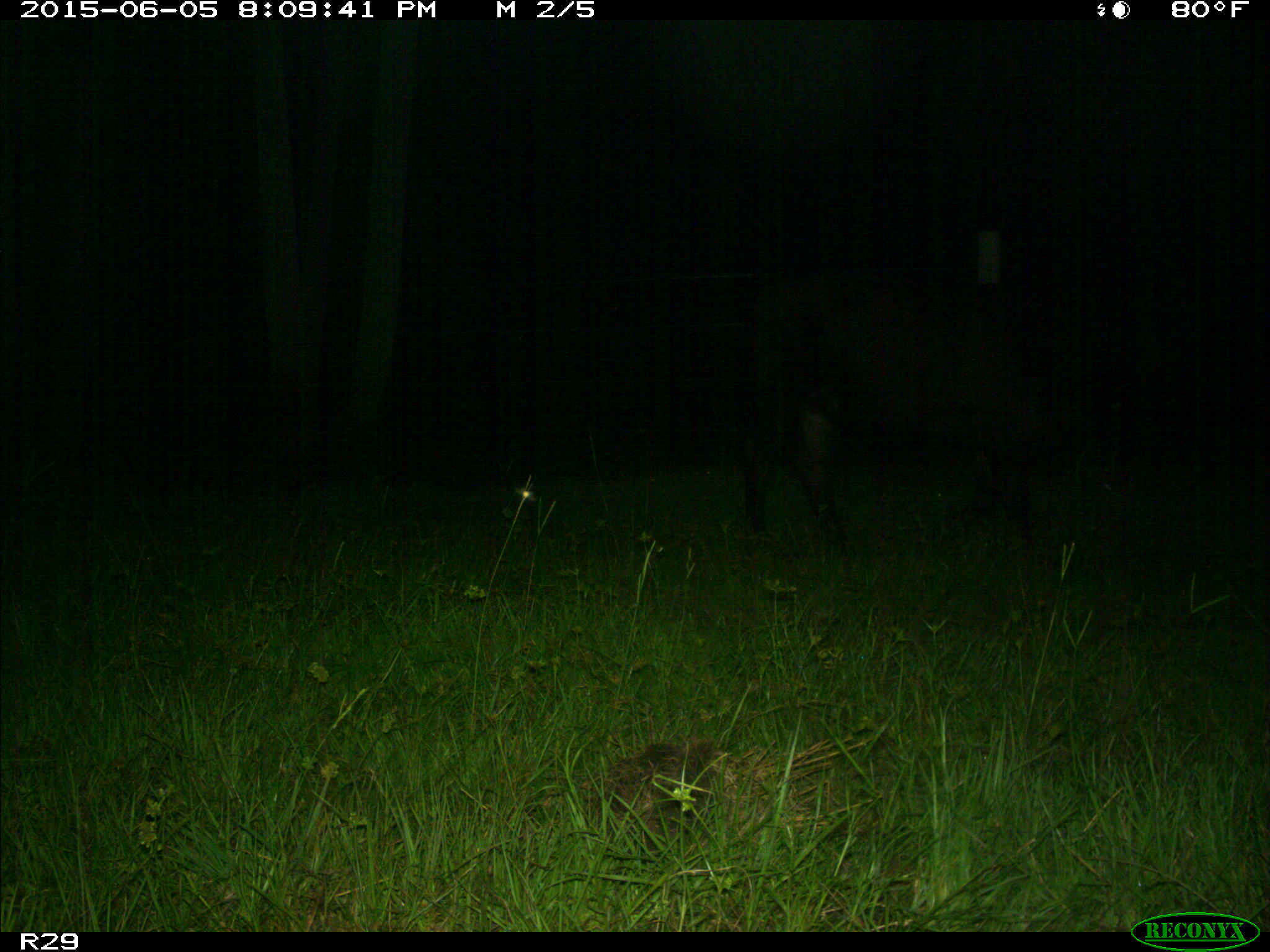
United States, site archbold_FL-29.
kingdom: Animalia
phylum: Chordata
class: Mammalia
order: Artiodactyla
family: Bovidae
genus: Bos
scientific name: Bos taurus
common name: domestic cow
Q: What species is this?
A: Bos taurus (domestic cow).